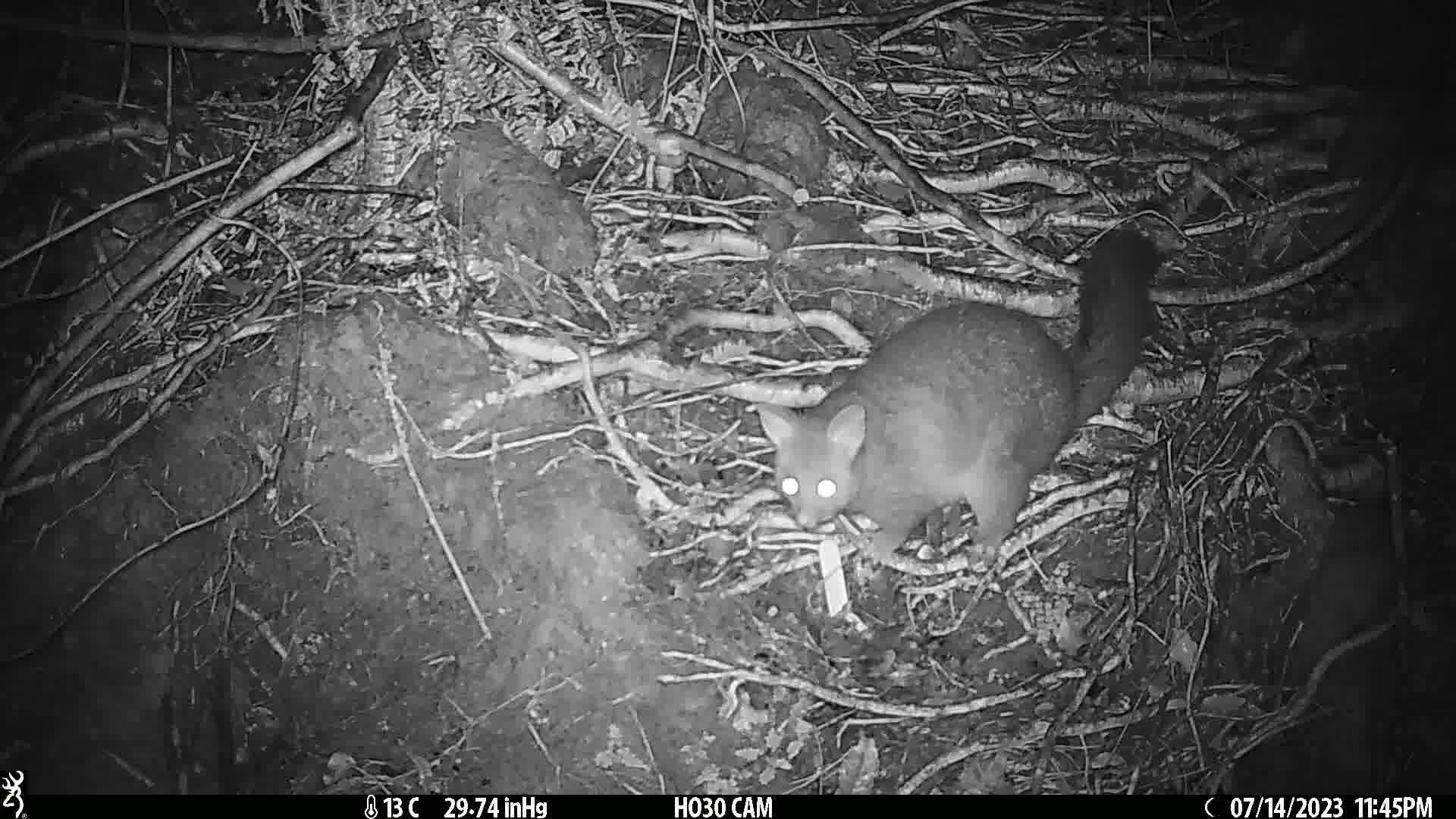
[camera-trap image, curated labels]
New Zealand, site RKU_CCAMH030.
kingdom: Animalia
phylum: Chordata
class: Mammalia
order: Diprotodontia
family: Phalangeridae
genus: Trichosurus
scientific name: Trichosurus vulpecula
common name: common brushtail possum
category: possum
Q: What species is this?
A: Possum (common brushtail possum) (Trichosurus vulpecula).